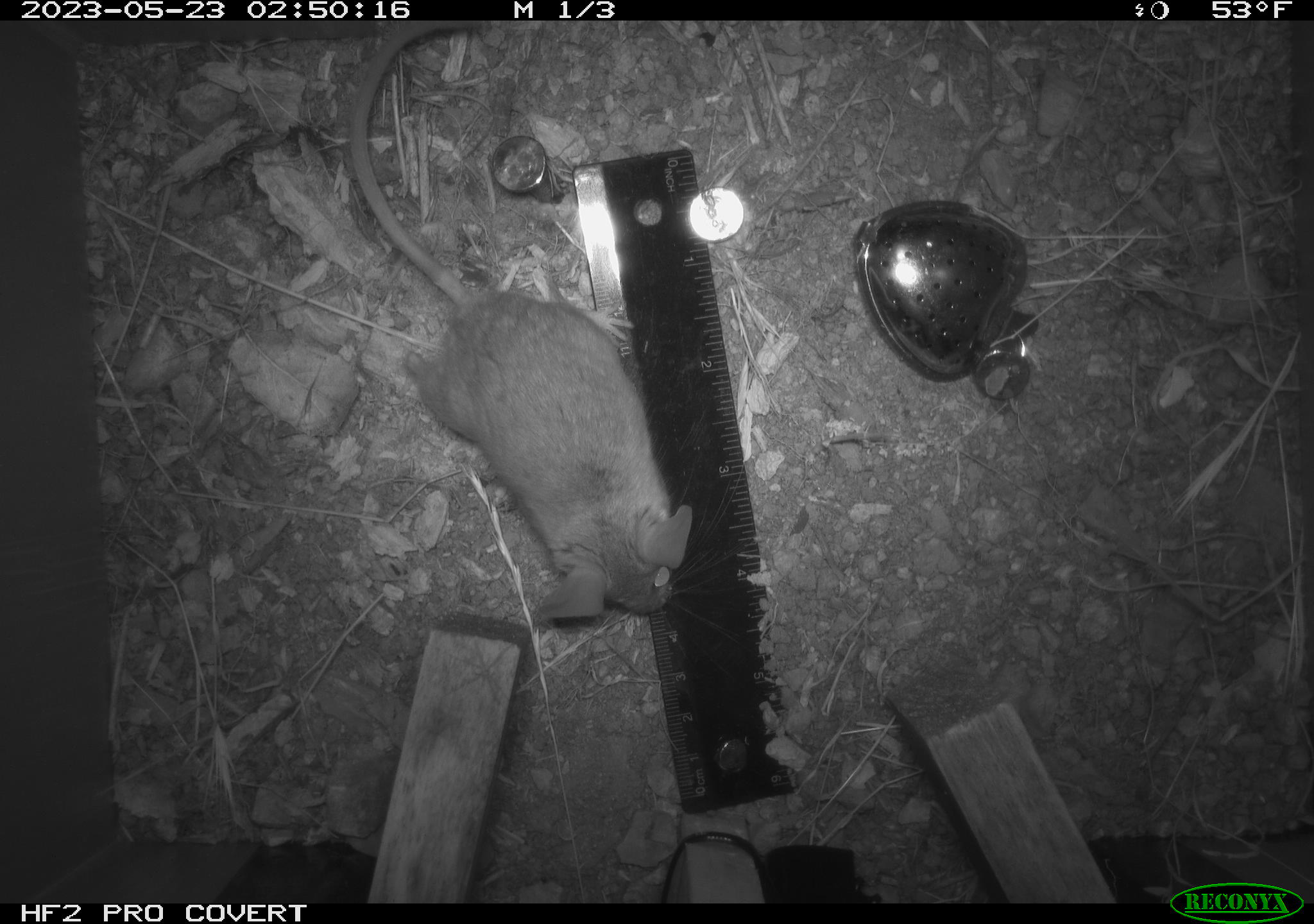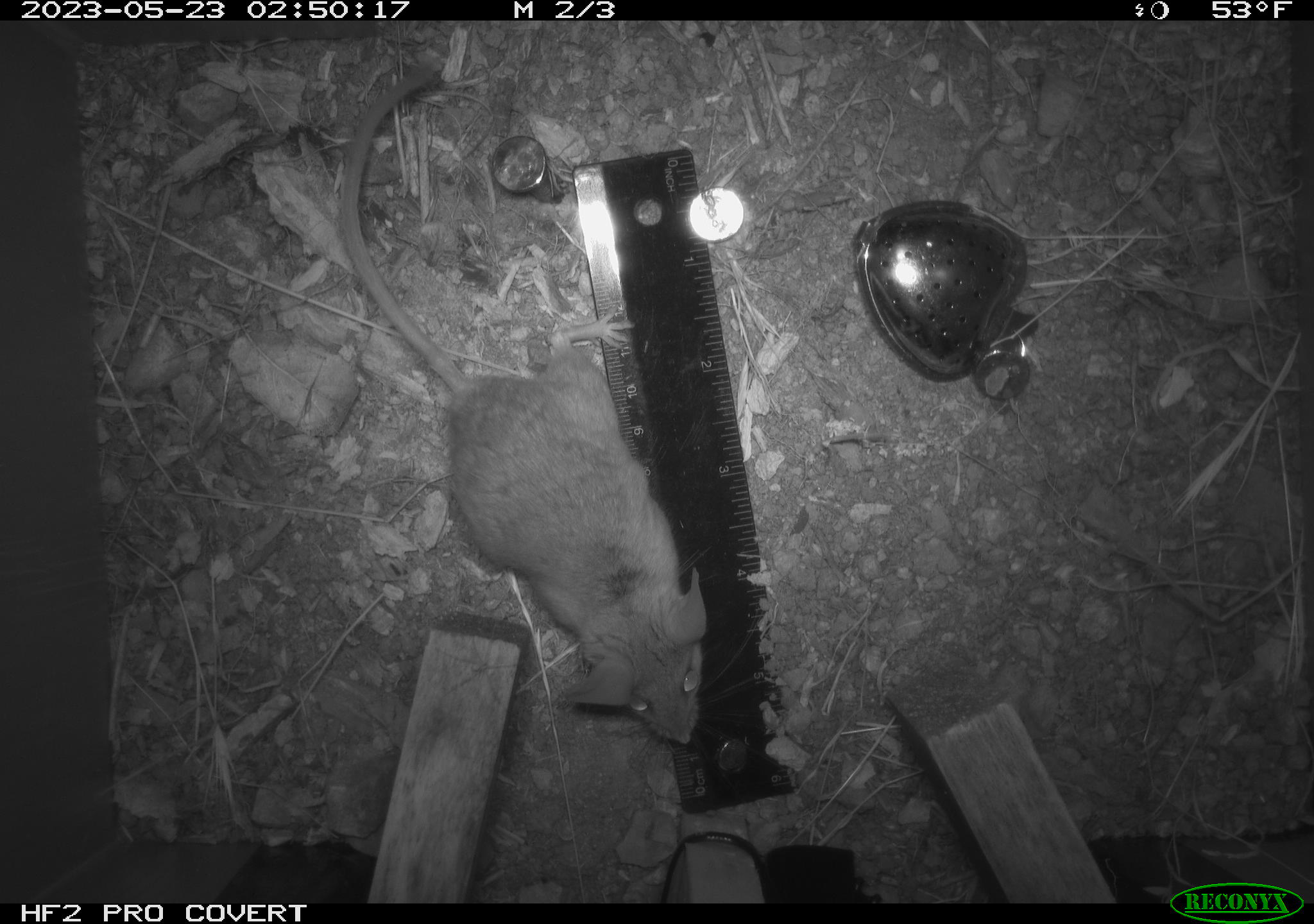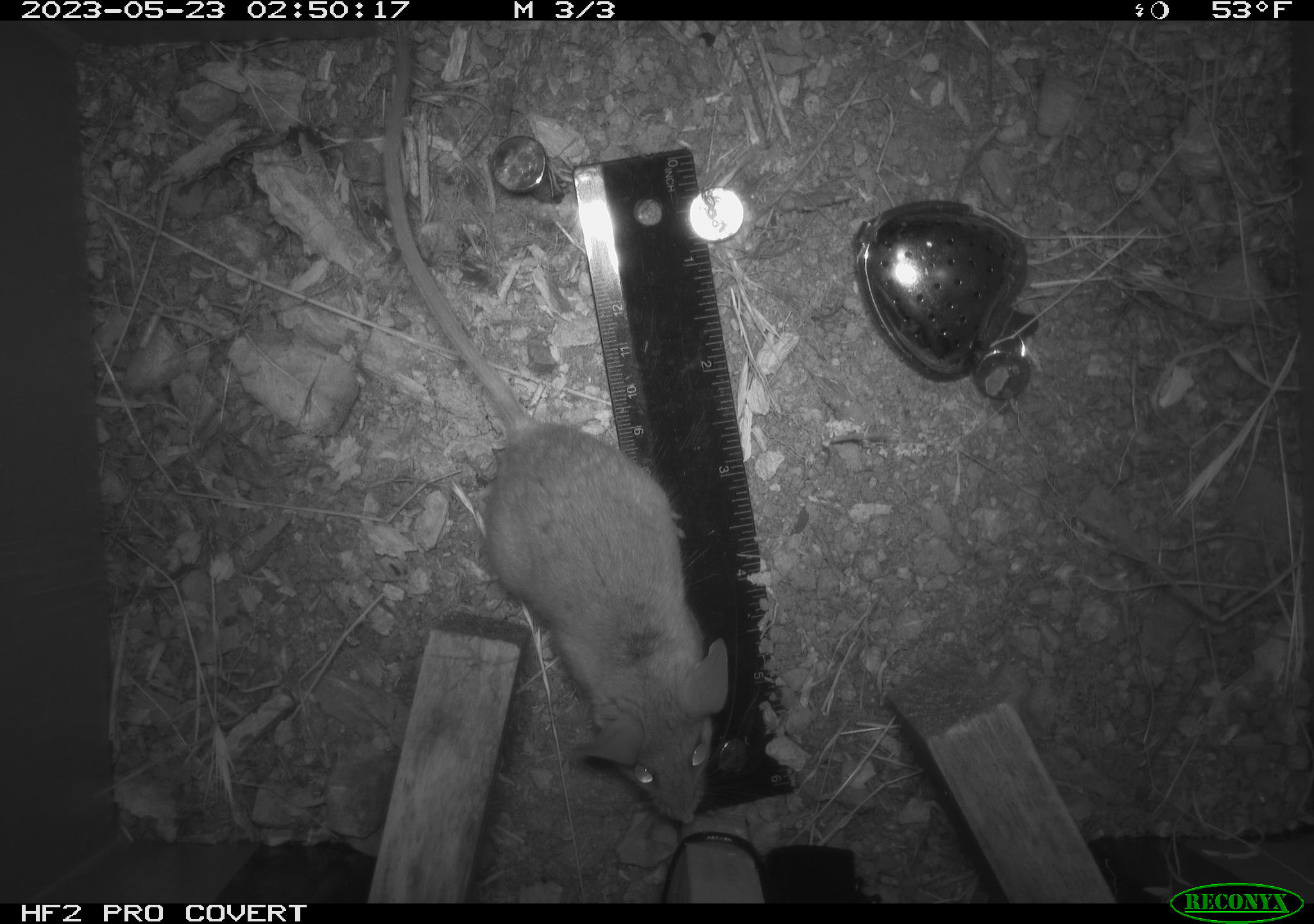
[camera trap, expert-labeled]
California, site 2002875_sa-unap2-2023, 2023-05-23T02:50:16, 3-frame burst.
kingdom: Animalia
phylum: Chordata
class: Mammalia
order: Rodentia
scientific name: Rodentia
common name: mouse species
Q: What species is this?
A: Mouse species (Rodentia).